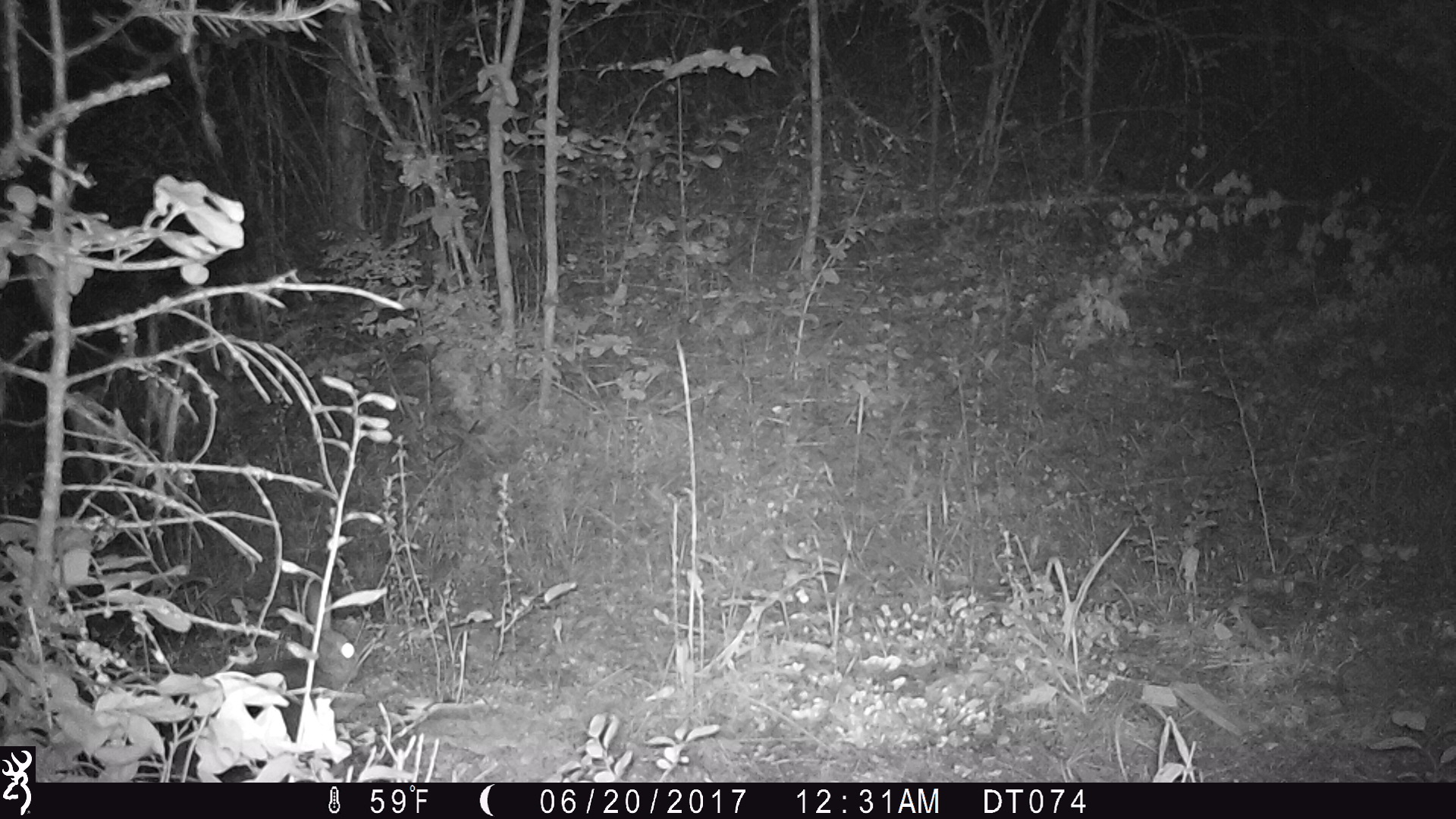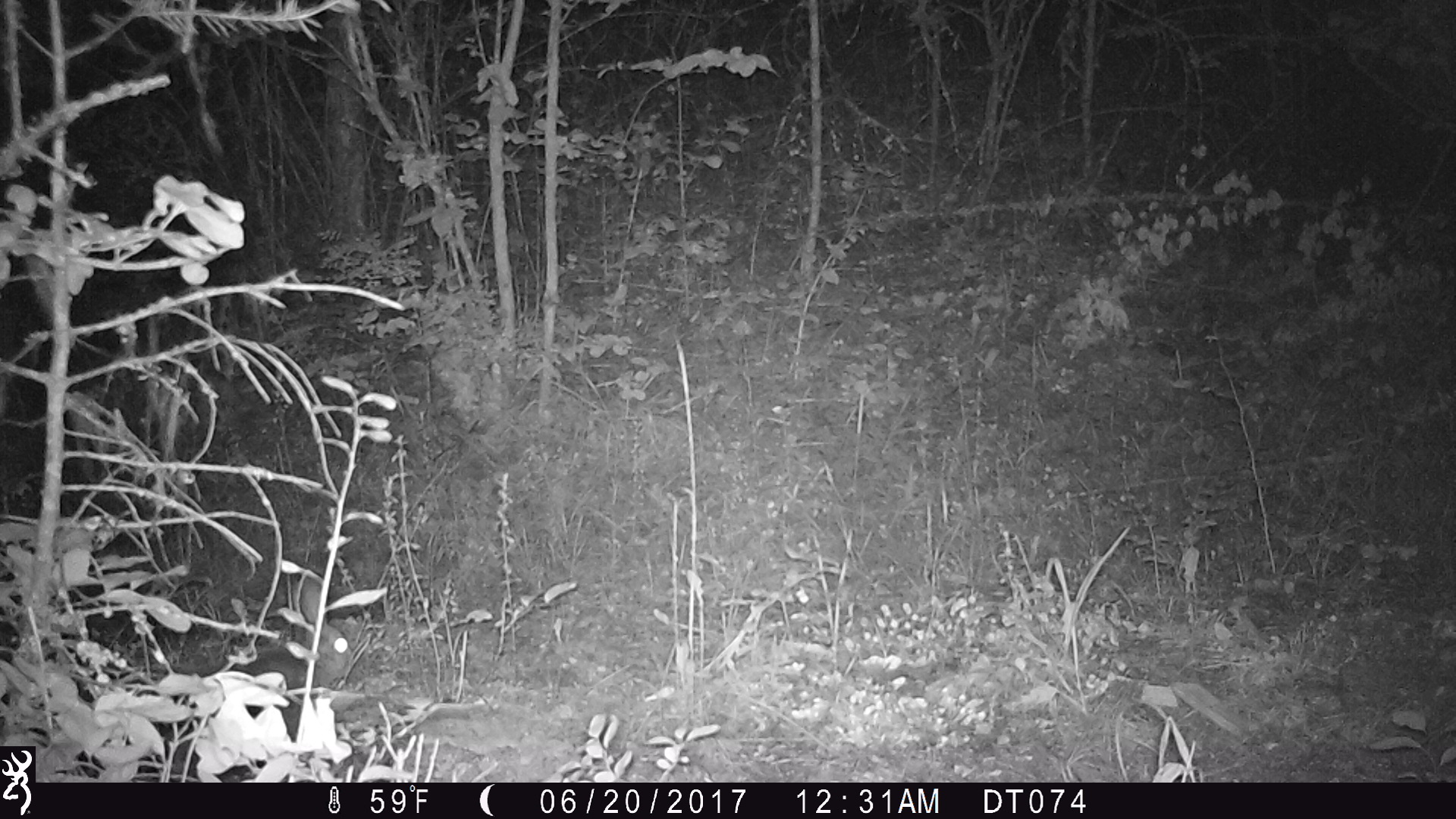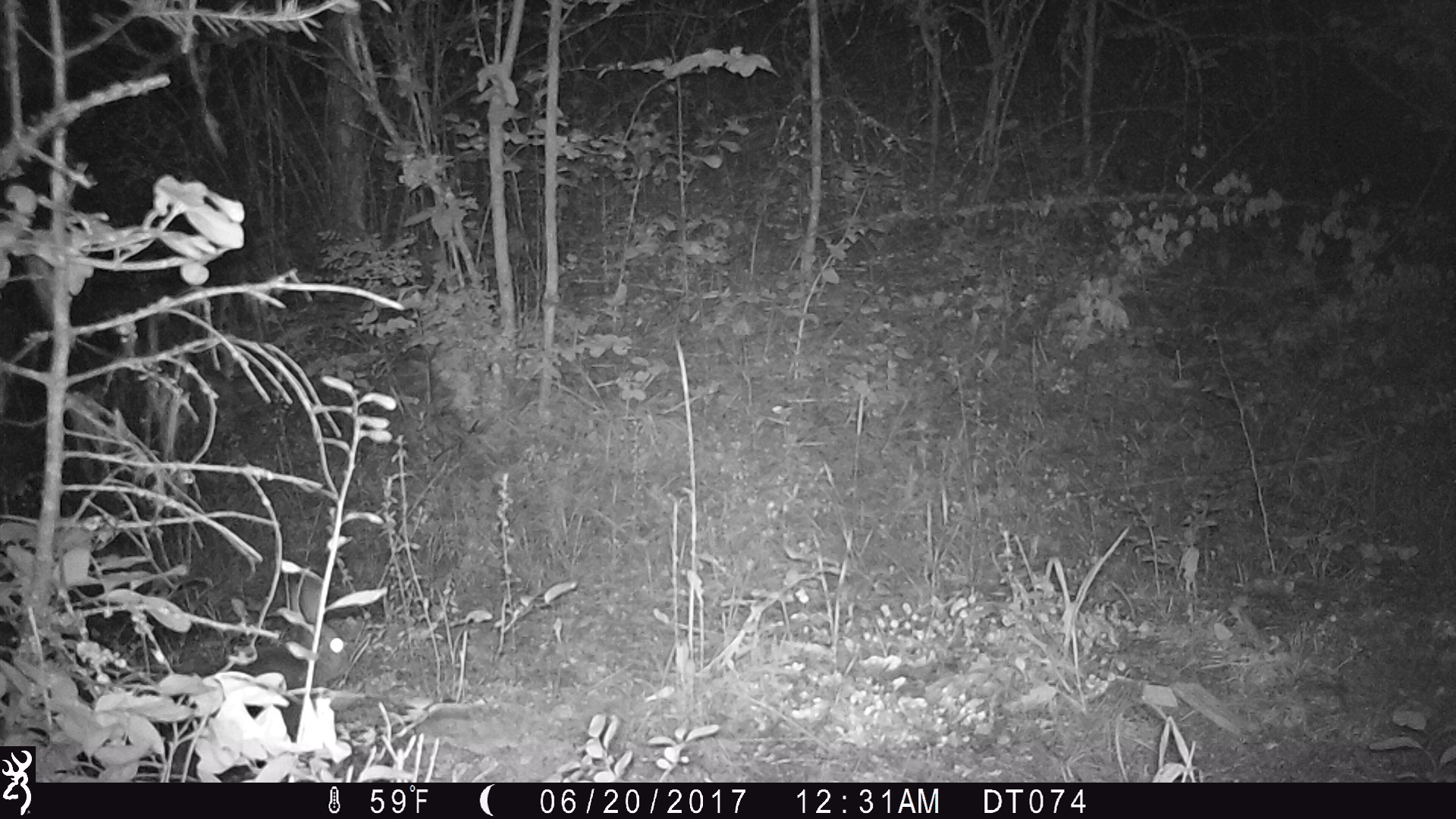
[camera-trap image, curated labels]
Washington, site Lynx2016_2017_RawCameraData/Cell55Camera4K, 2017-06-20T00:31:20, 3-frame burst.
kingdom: Animalia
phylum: Chordata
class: Mammalia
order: Lagomorpha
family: Leporidae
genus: Lepus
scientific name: Lepus americanus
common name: snowshoe hare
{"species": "Lepus americanus (snowshoe hare)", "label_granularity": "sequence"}